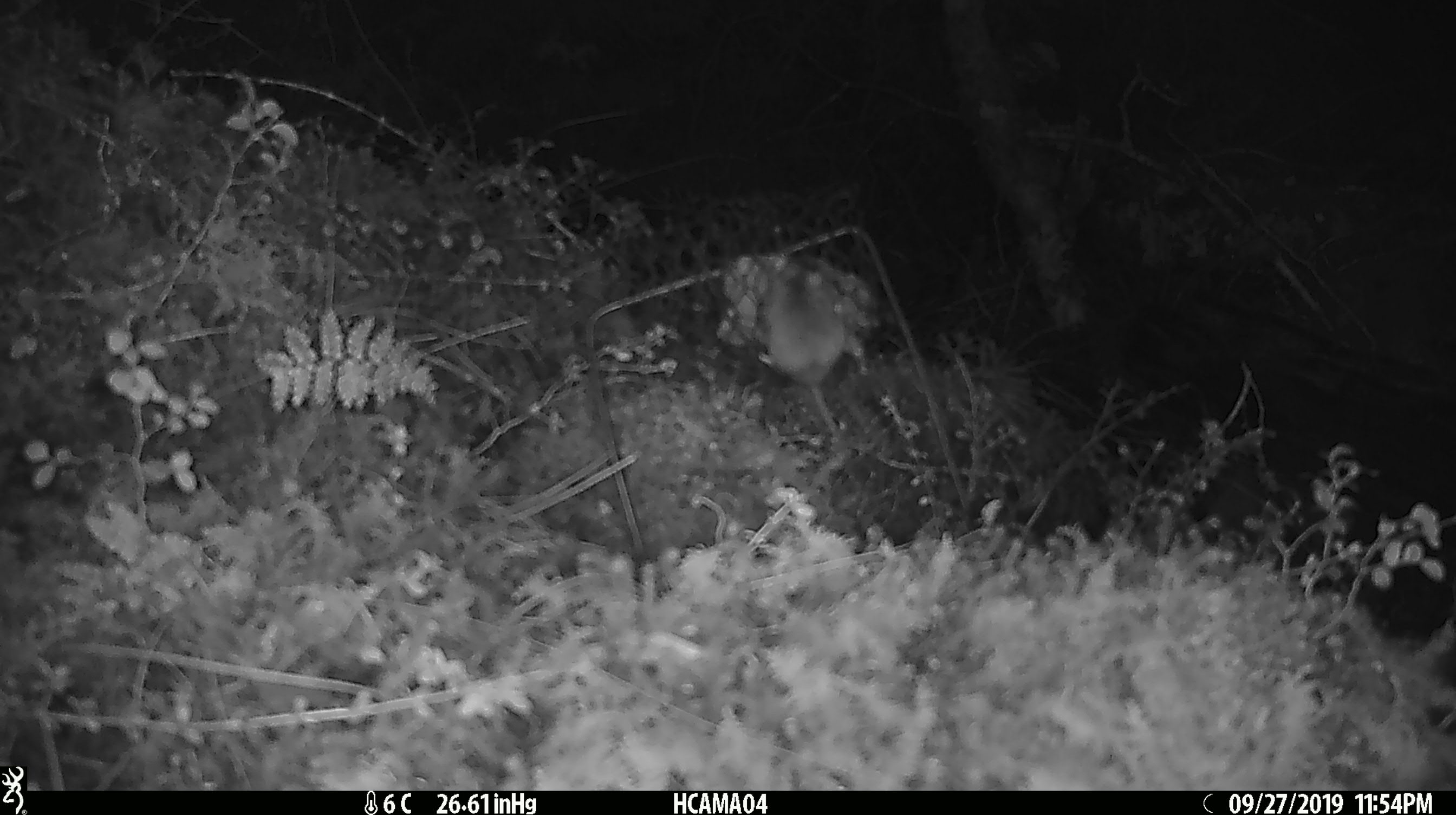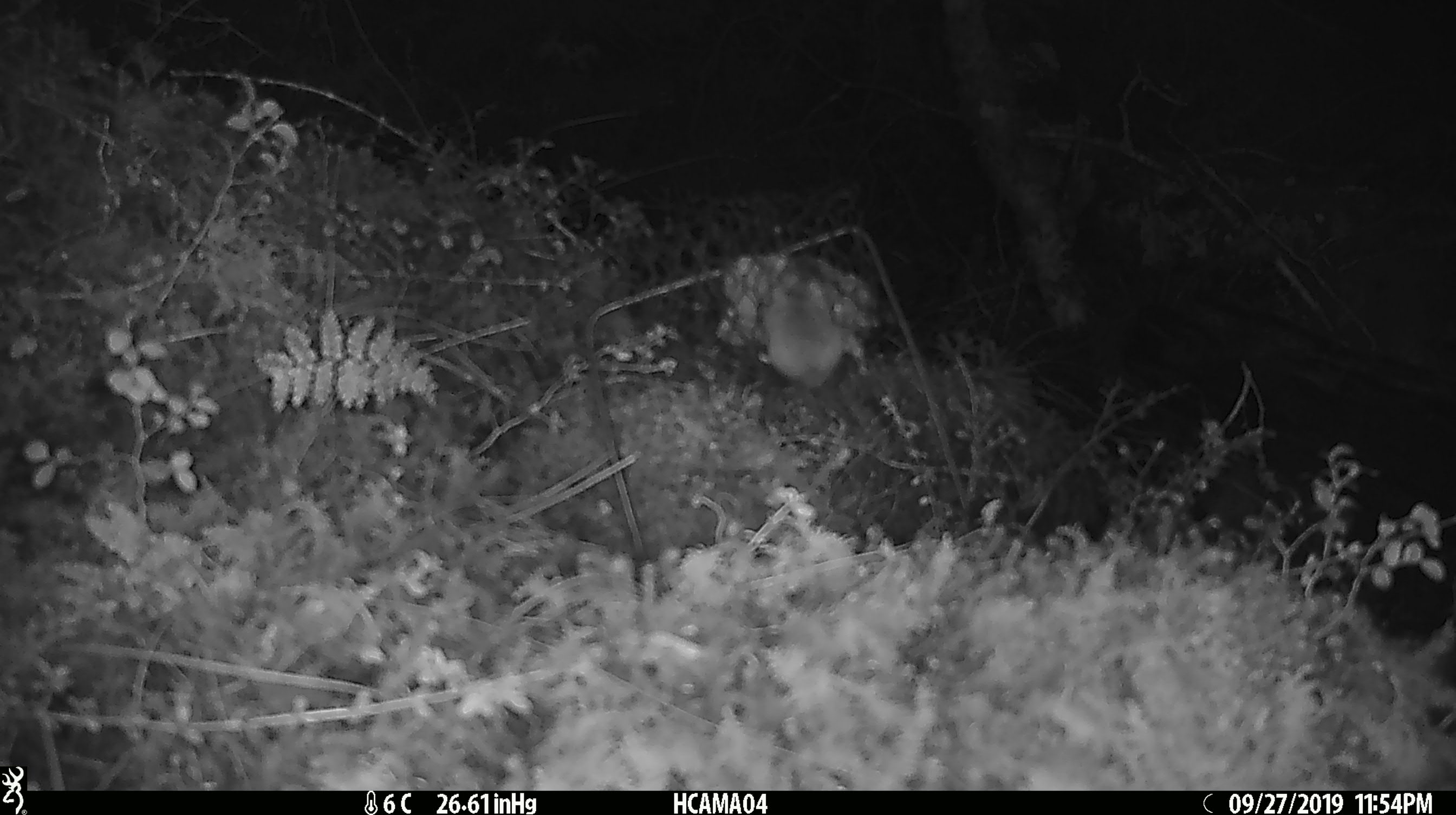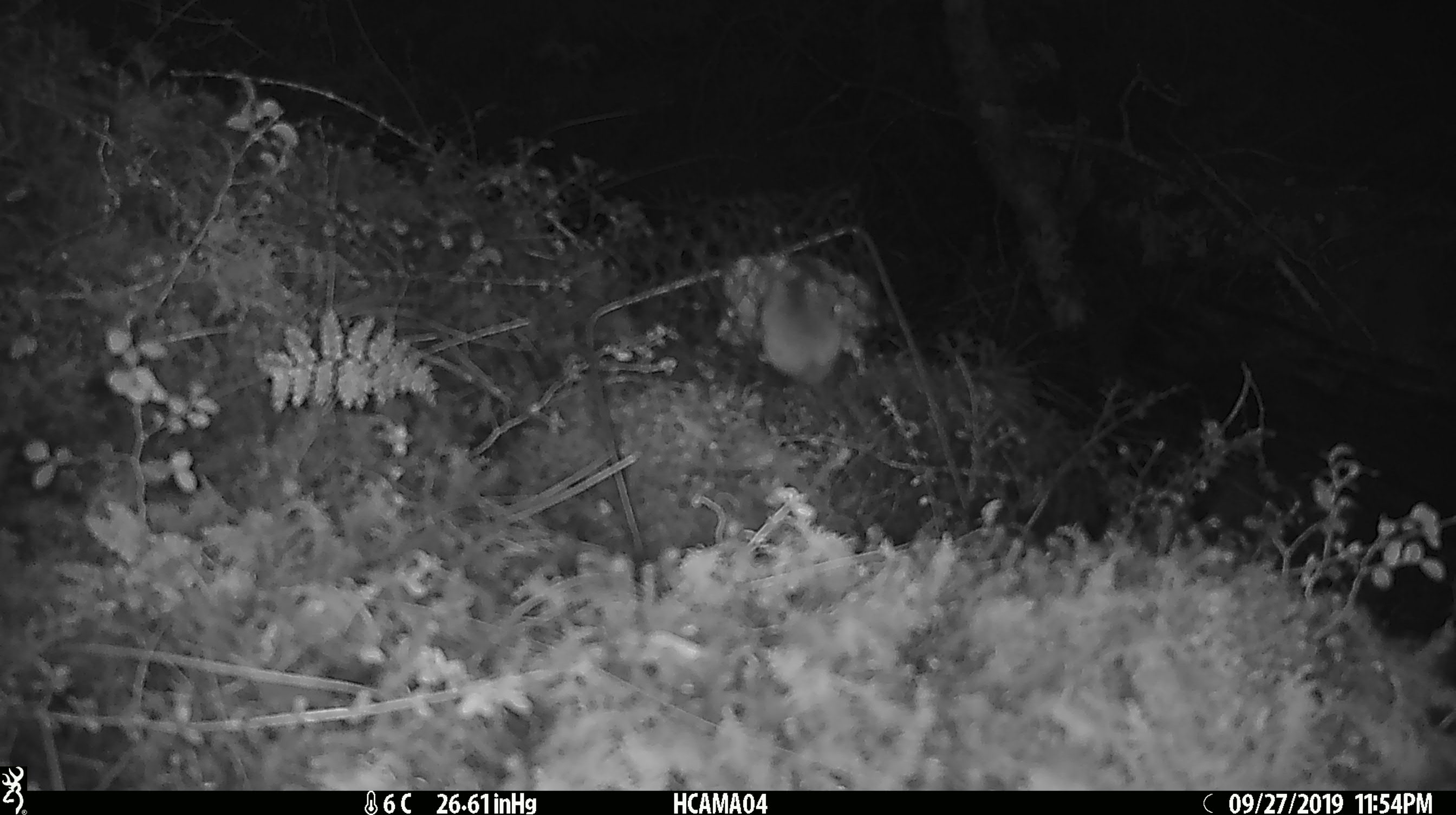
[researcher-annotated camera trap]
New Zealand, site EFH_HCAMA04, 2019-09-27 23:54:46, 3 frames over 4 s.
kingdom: Animalia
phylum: Chordata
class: Mammalia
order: Rodentia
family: Muridae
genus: Mus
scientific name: Mus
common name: mouse